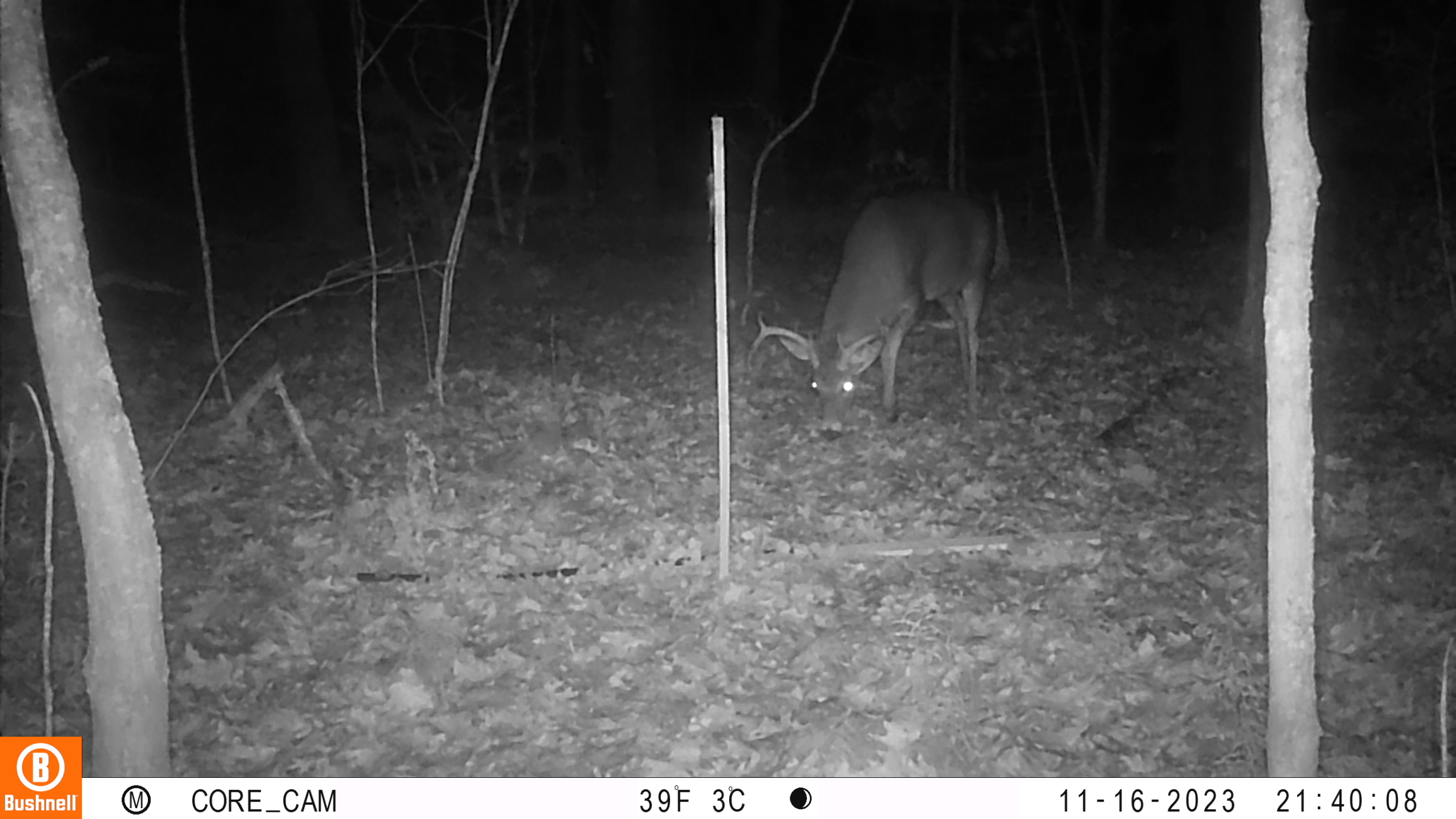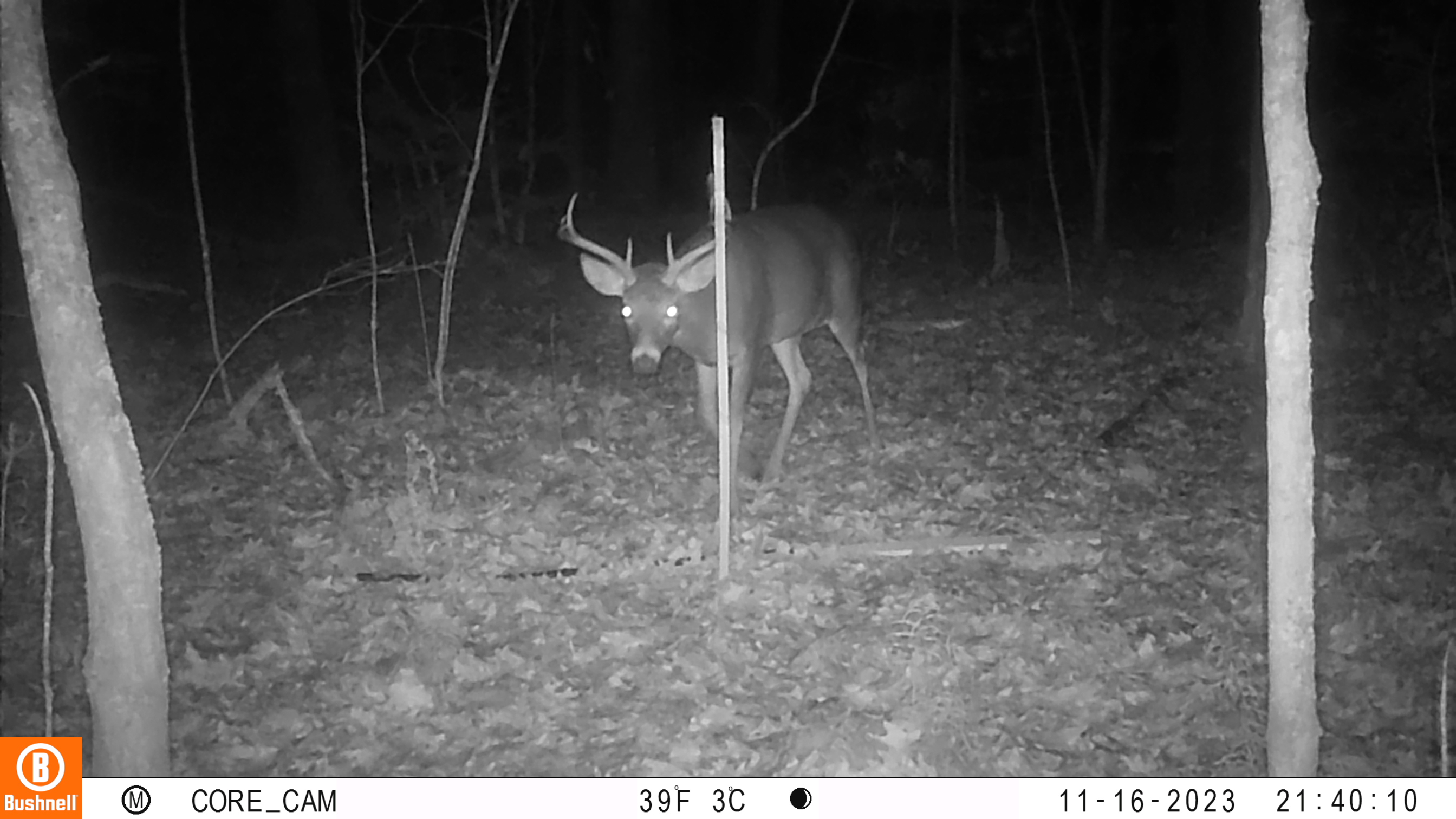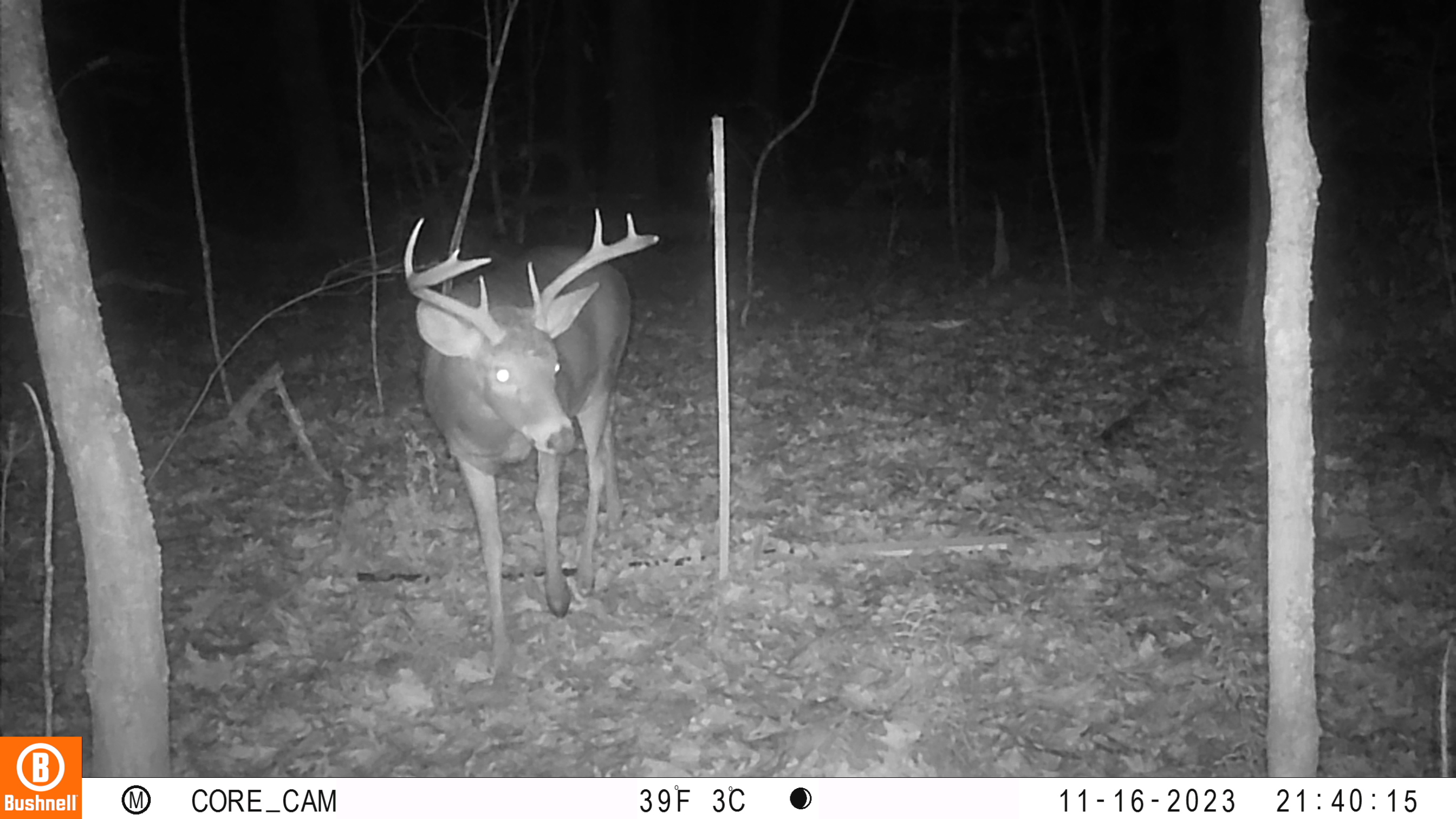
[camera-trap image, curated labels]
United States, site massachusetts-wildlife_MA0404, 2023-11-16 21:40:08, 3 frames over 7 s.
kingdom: Animalia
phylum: Chordata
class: Mammalia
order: Artiodactyla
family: Cervidae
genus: Odocoileus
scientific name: Odocoileus virginianus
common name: white-tailed deer